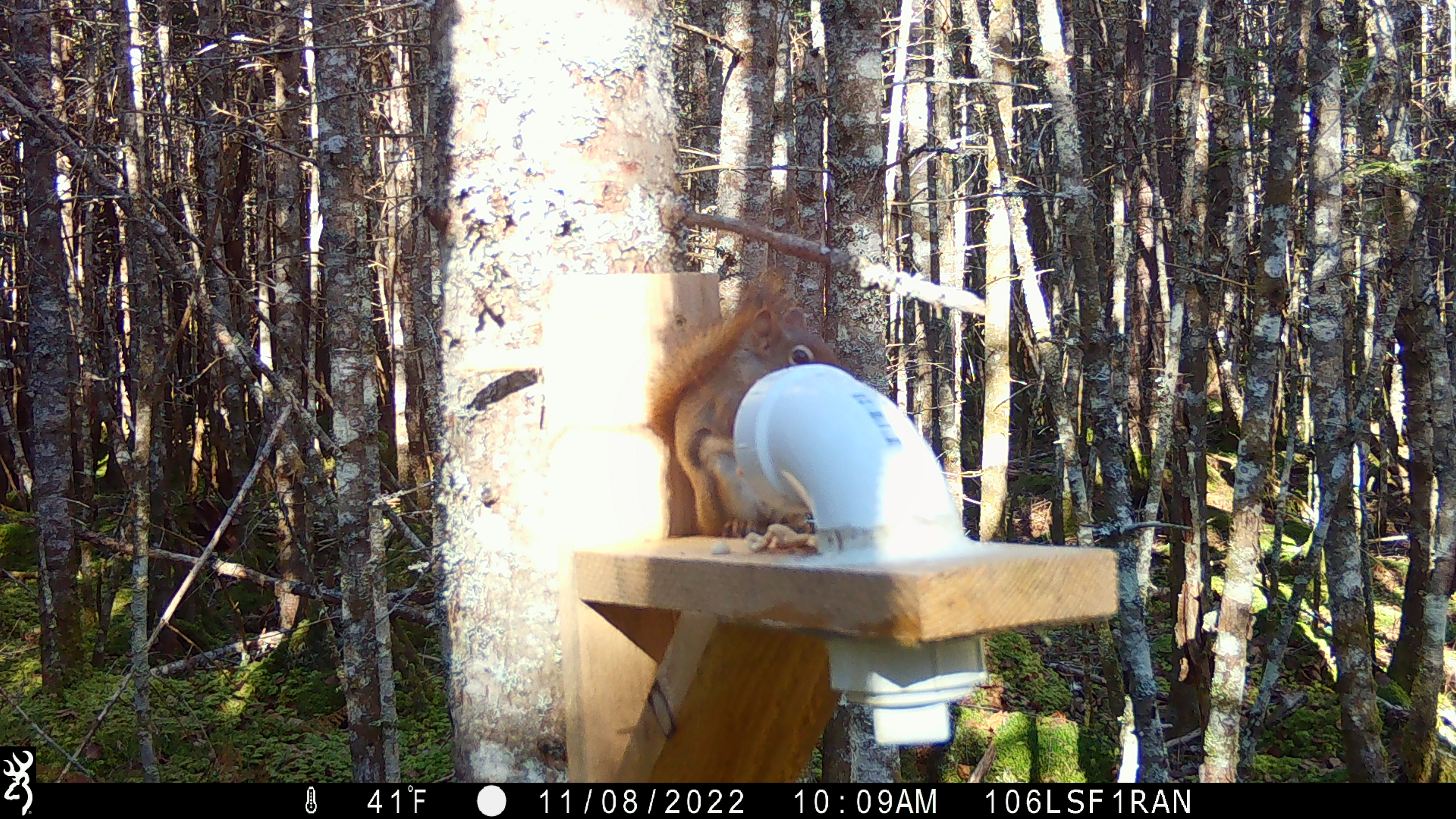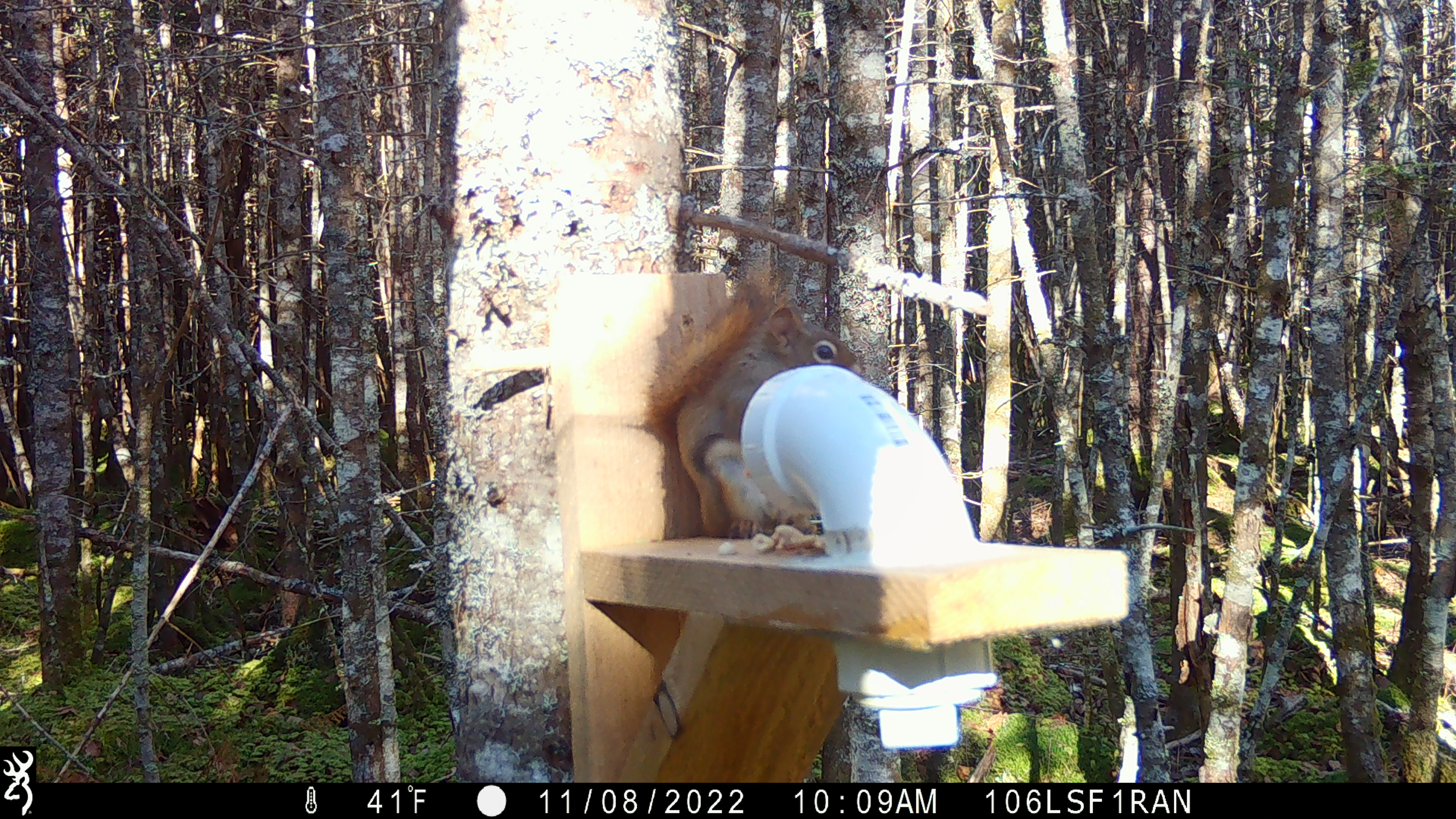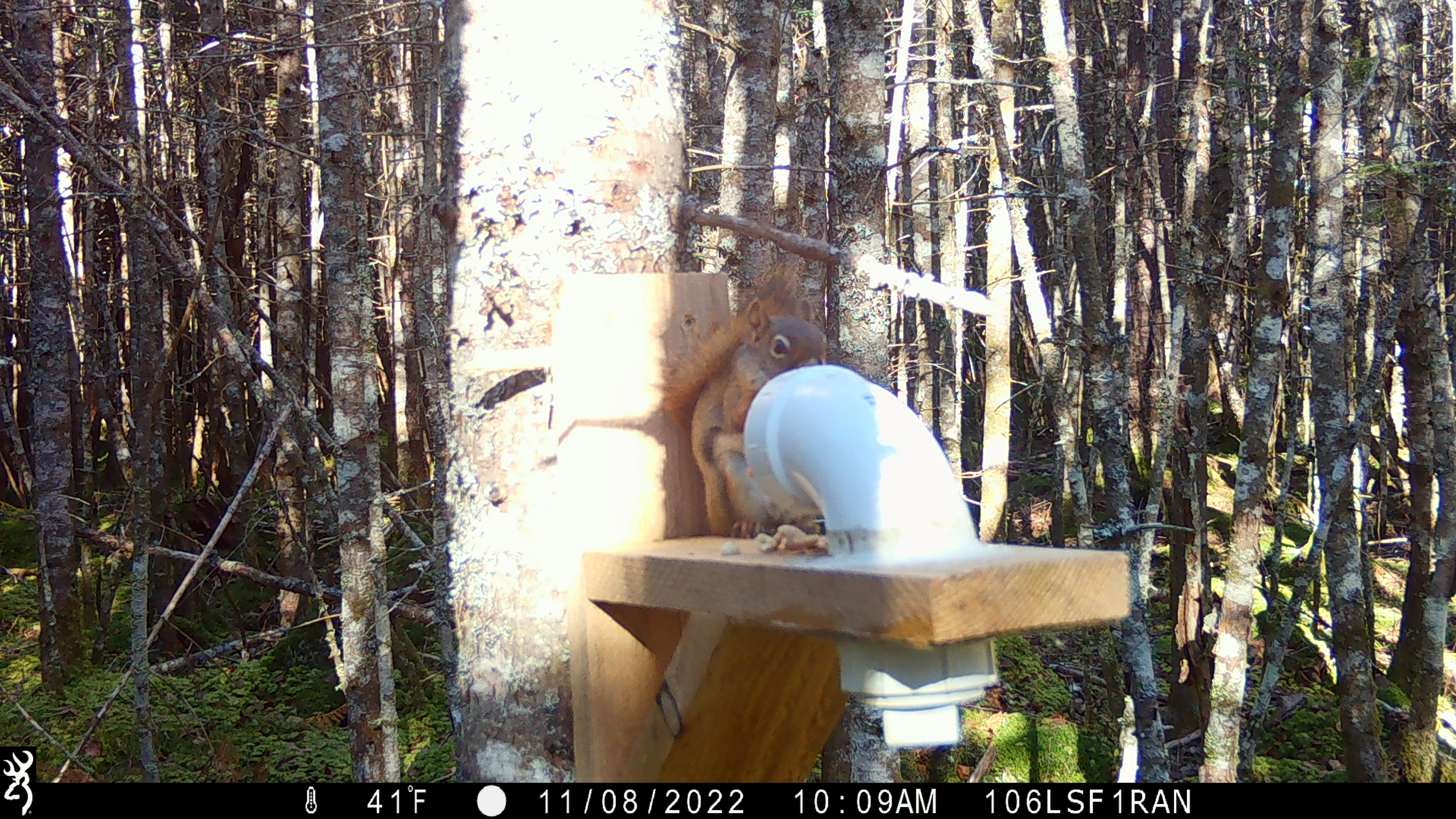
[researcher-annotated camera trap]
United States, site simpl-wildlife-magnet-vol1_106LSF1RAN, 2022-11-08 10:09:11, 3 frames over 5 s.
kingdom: Animalia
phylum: Chordata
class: Mammalia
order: Rodentia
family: Sciuridae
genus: Tamiasciurus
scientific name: Tamiasciurus hudsonicus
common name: red squirrel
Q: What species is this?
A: Red squirrel (Tamiasciurus hudsonicus).